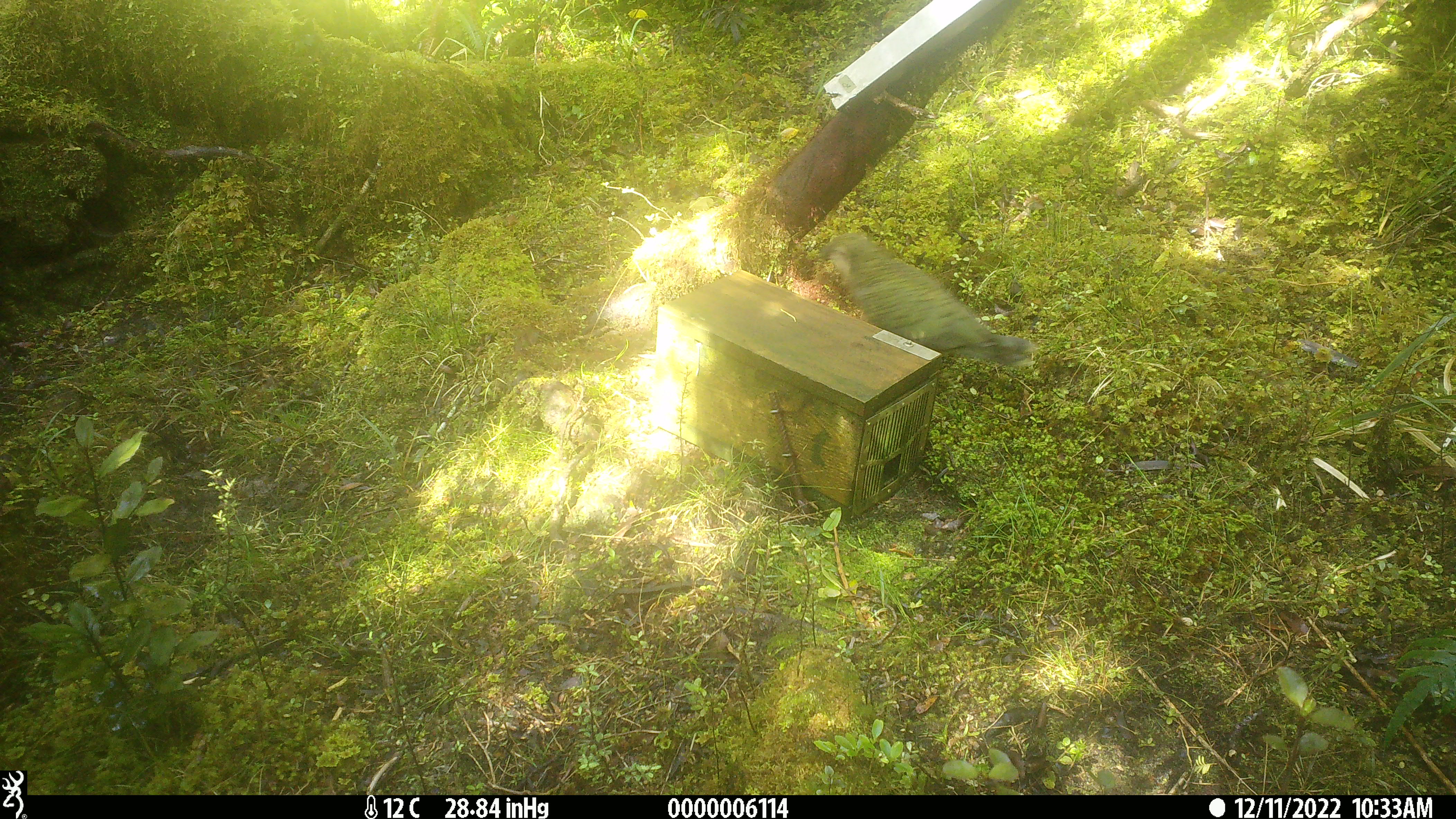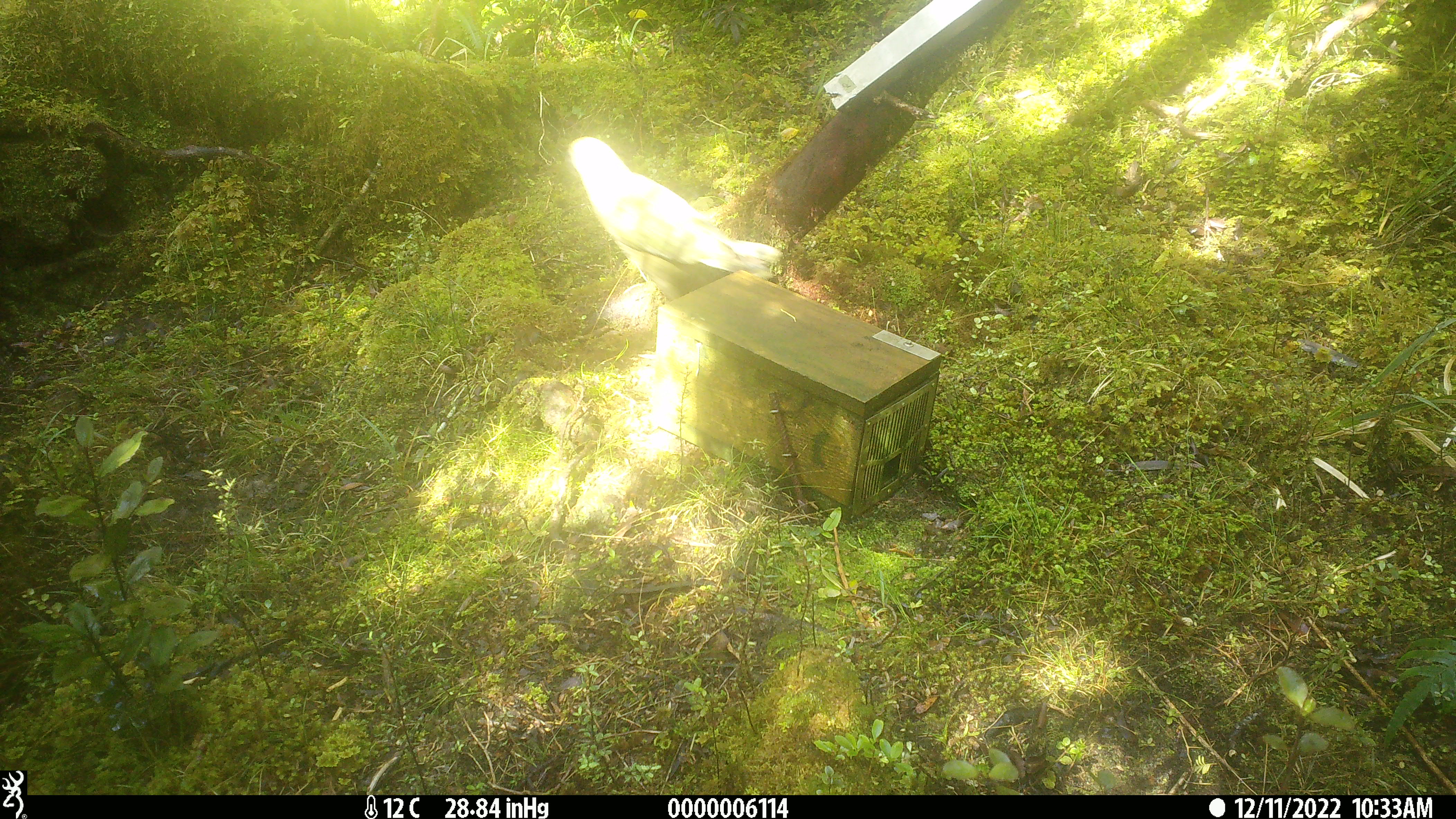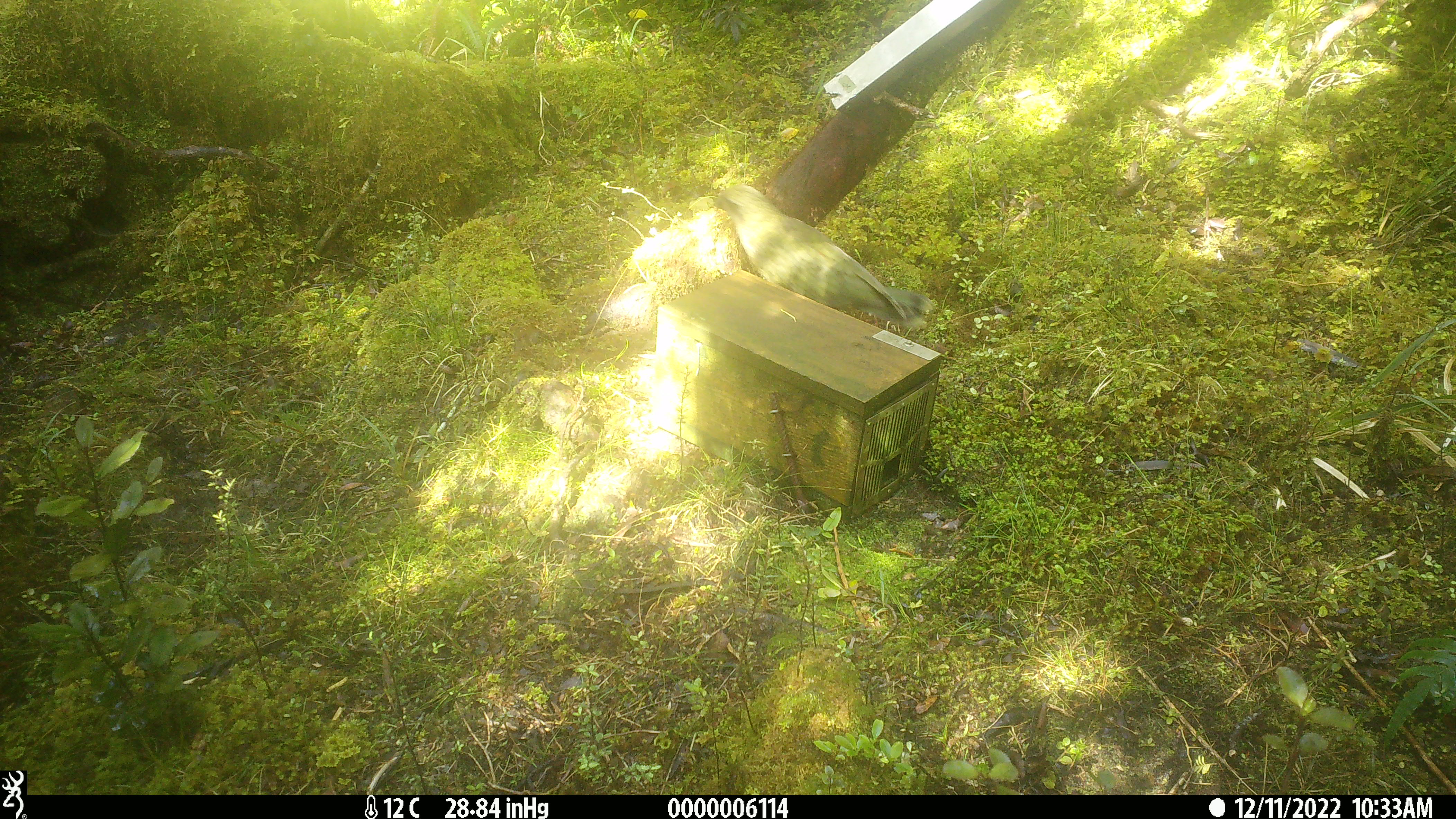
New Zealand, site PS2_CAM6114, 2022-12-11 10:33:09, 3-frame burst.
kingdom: Animalia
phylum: Chordata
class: Aves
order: Psittaciformes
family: Strigopidae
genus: Nestor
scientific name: Nestor notabilis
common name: kea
Kea (Nestor notabilis).